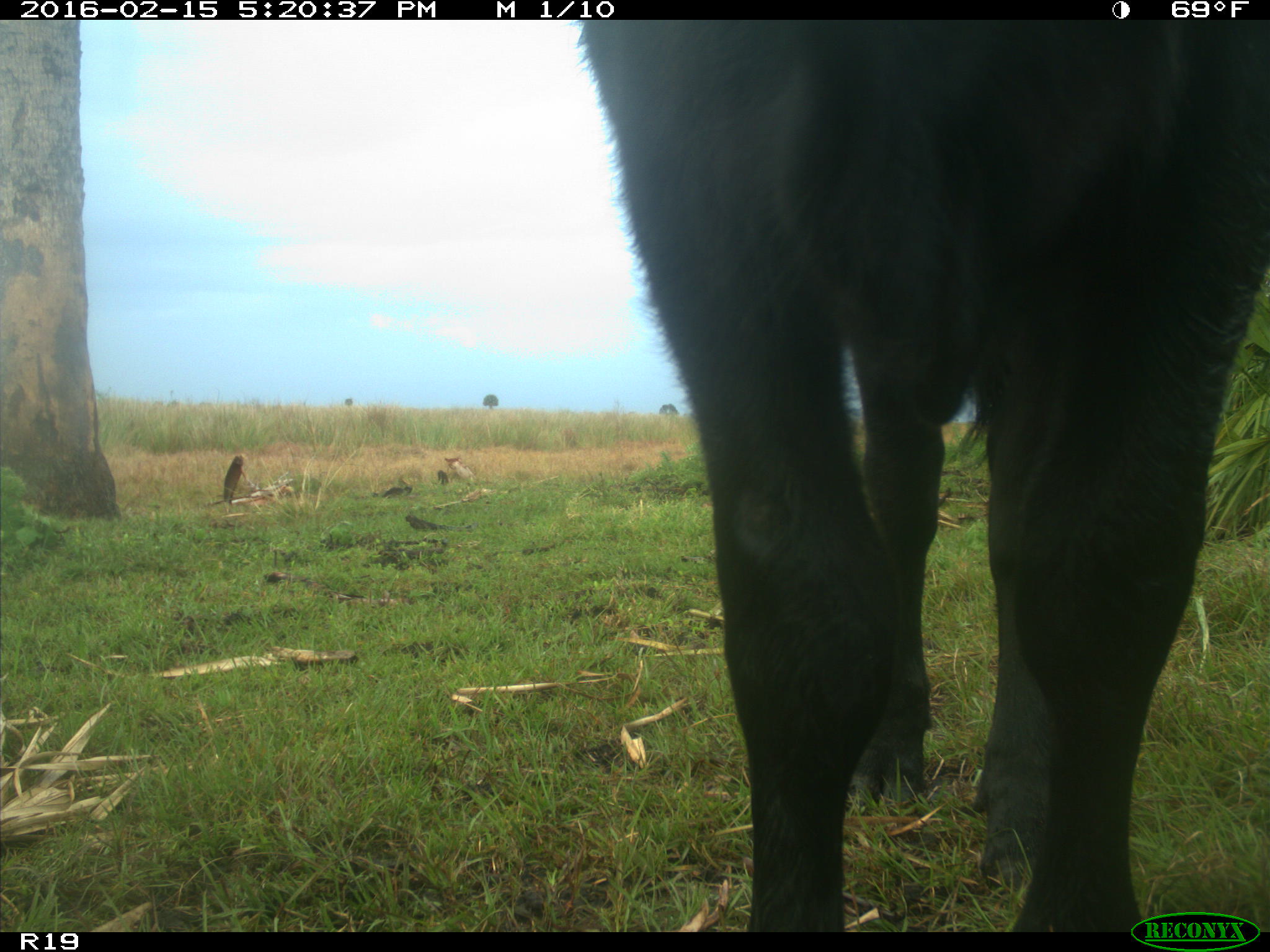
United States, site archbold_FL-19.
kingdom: Animalia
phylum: Chordata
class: Mammalia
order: Artiodactyla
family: Bovidae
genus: Bos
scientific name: Bos taurus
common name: domestic cow